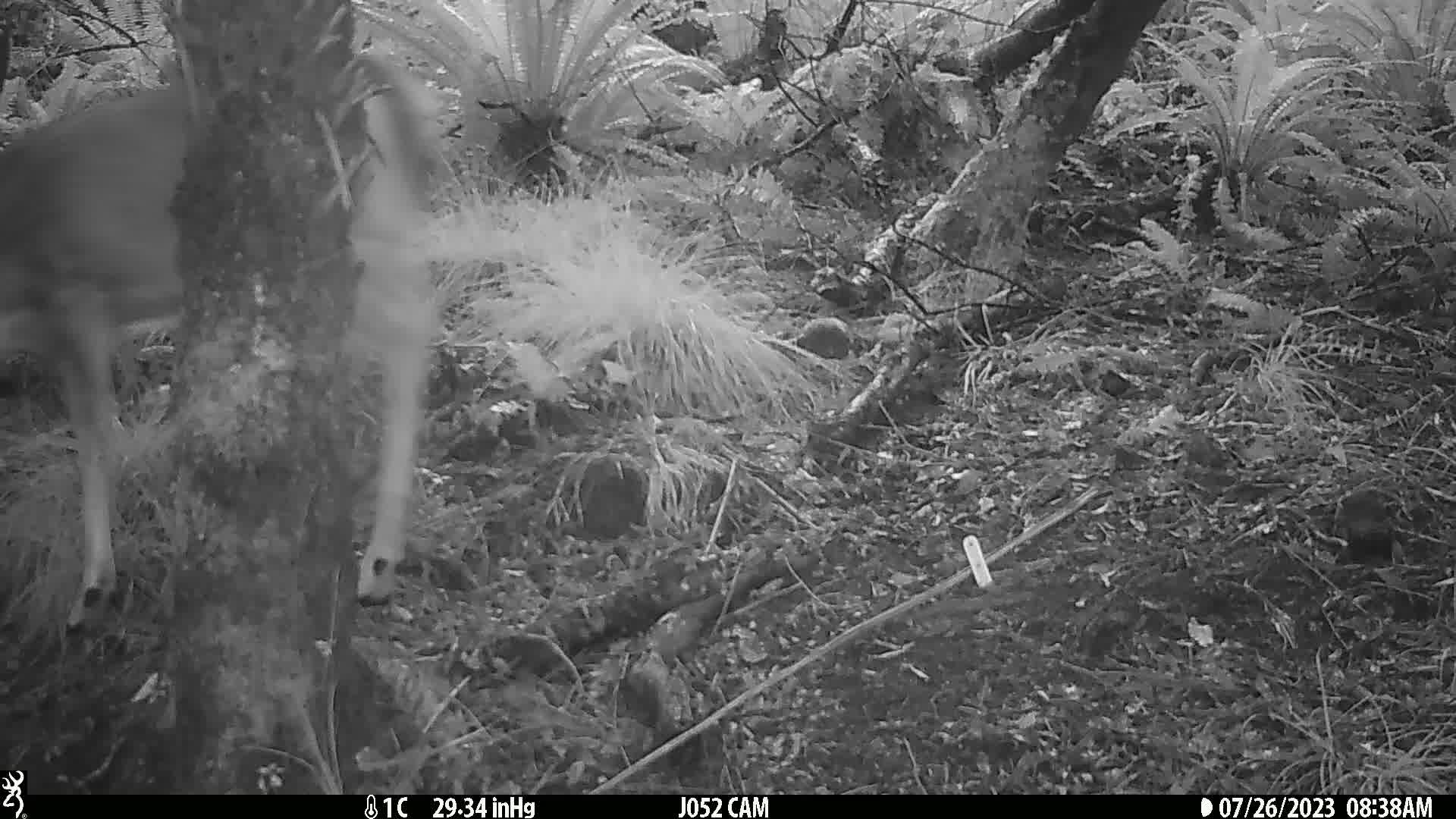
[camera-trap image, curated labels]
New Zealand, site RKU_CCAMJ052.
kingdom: Animalia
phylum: Chordata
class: Mammalia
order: Artiodactyla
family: Cervidae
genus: Odocoileus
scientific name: Odocoileus virginianus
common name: white-tailed deer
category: white tailed deer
White tailed deer (white-tailed deer) (Odocoileus virginianus).